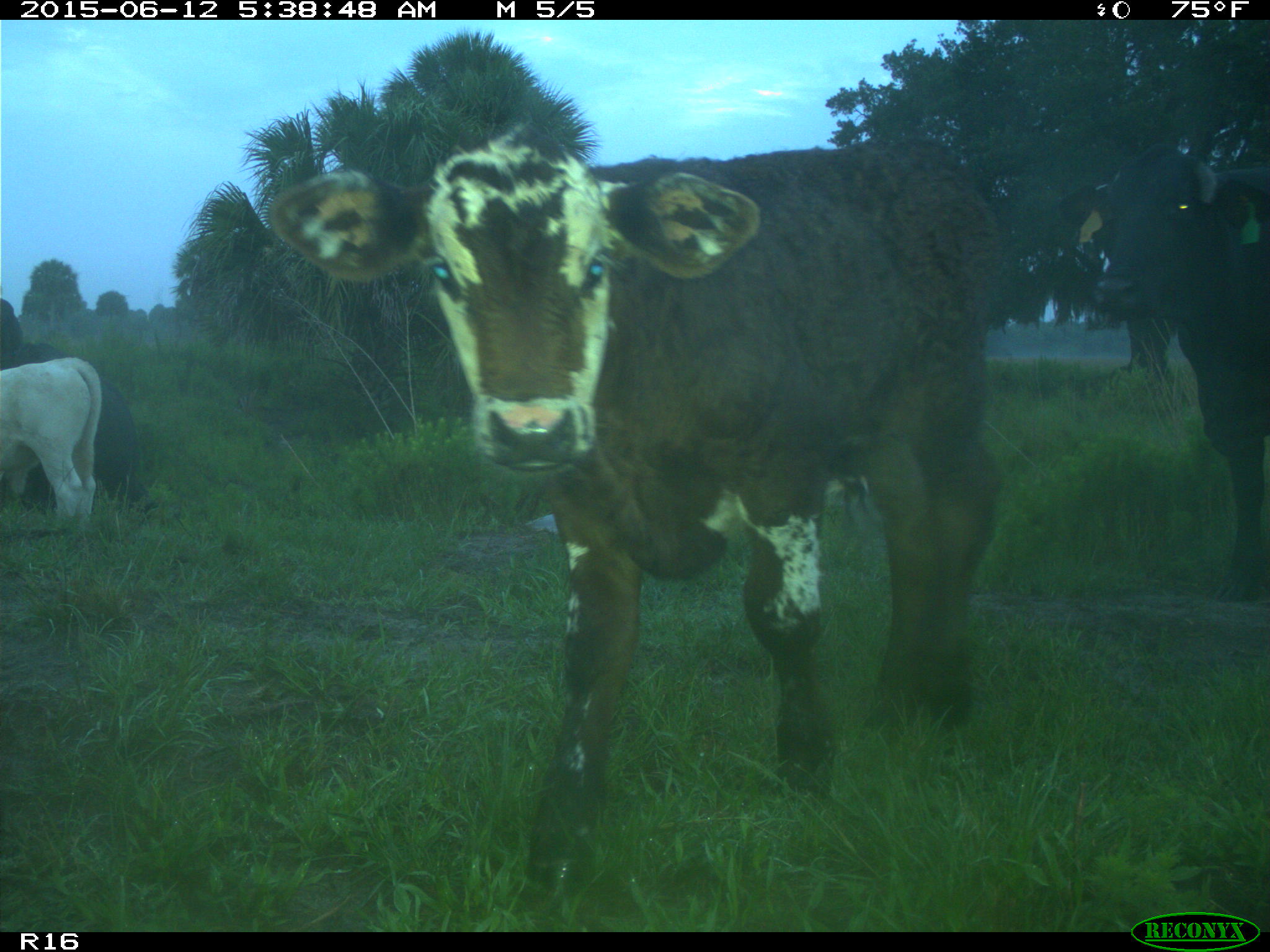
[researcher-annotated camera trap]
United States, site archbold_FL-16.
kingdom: Animalia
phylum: Chordata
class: Mammalia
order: Artiodactyla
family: Bovidae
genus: Bos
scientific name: Bos taurus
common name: domestic cow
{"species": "Bos taurus (domestic cow)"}